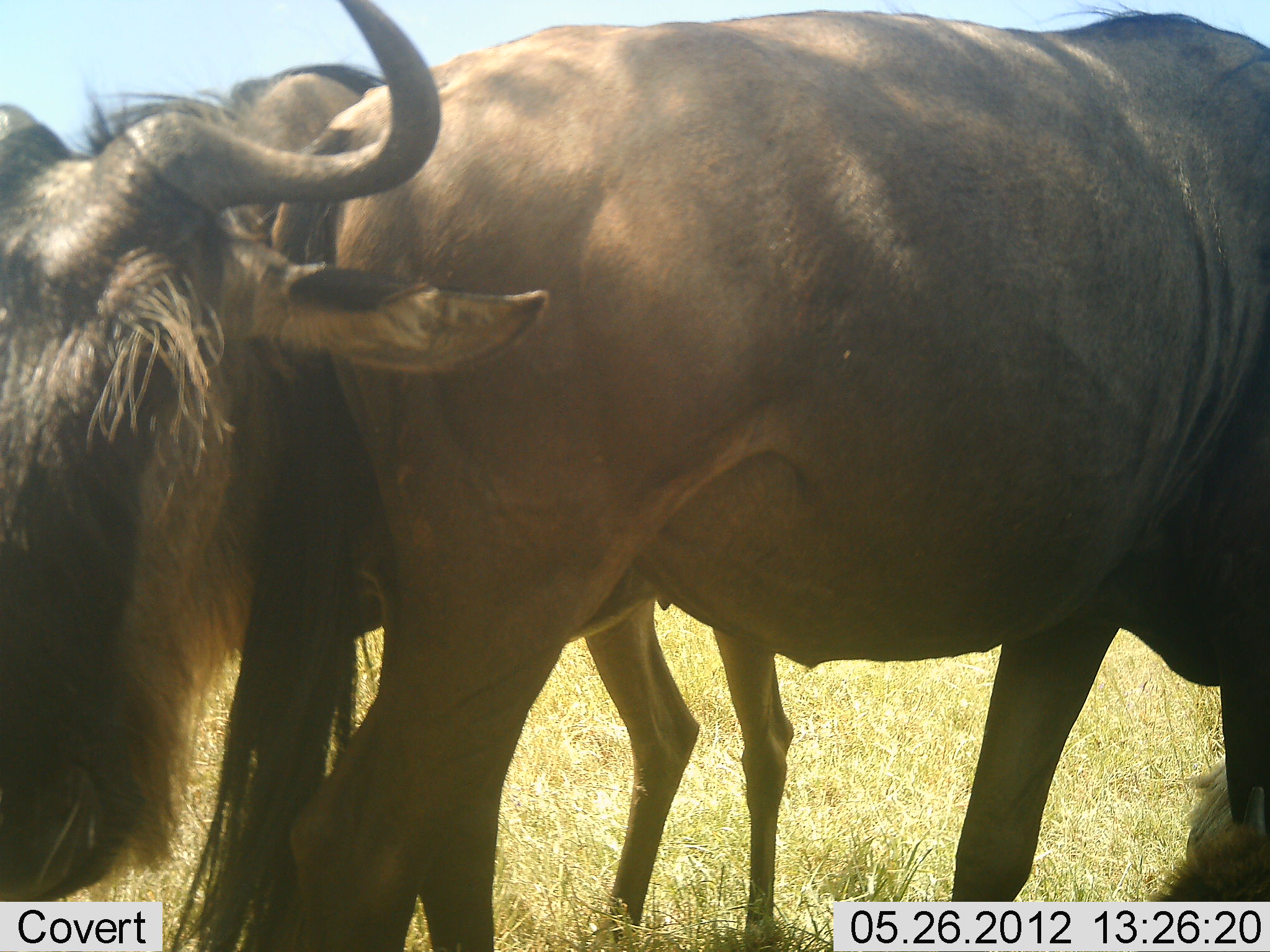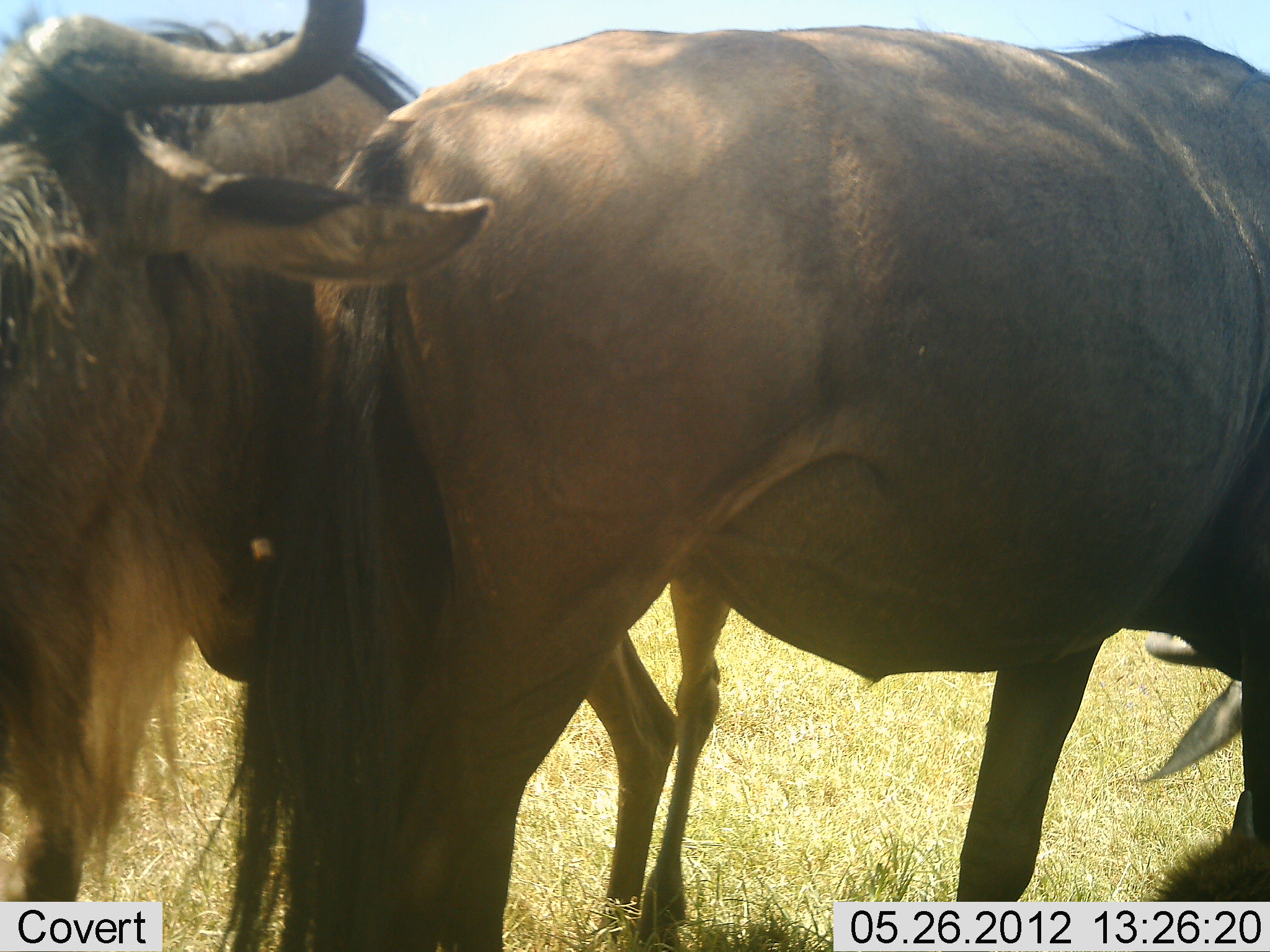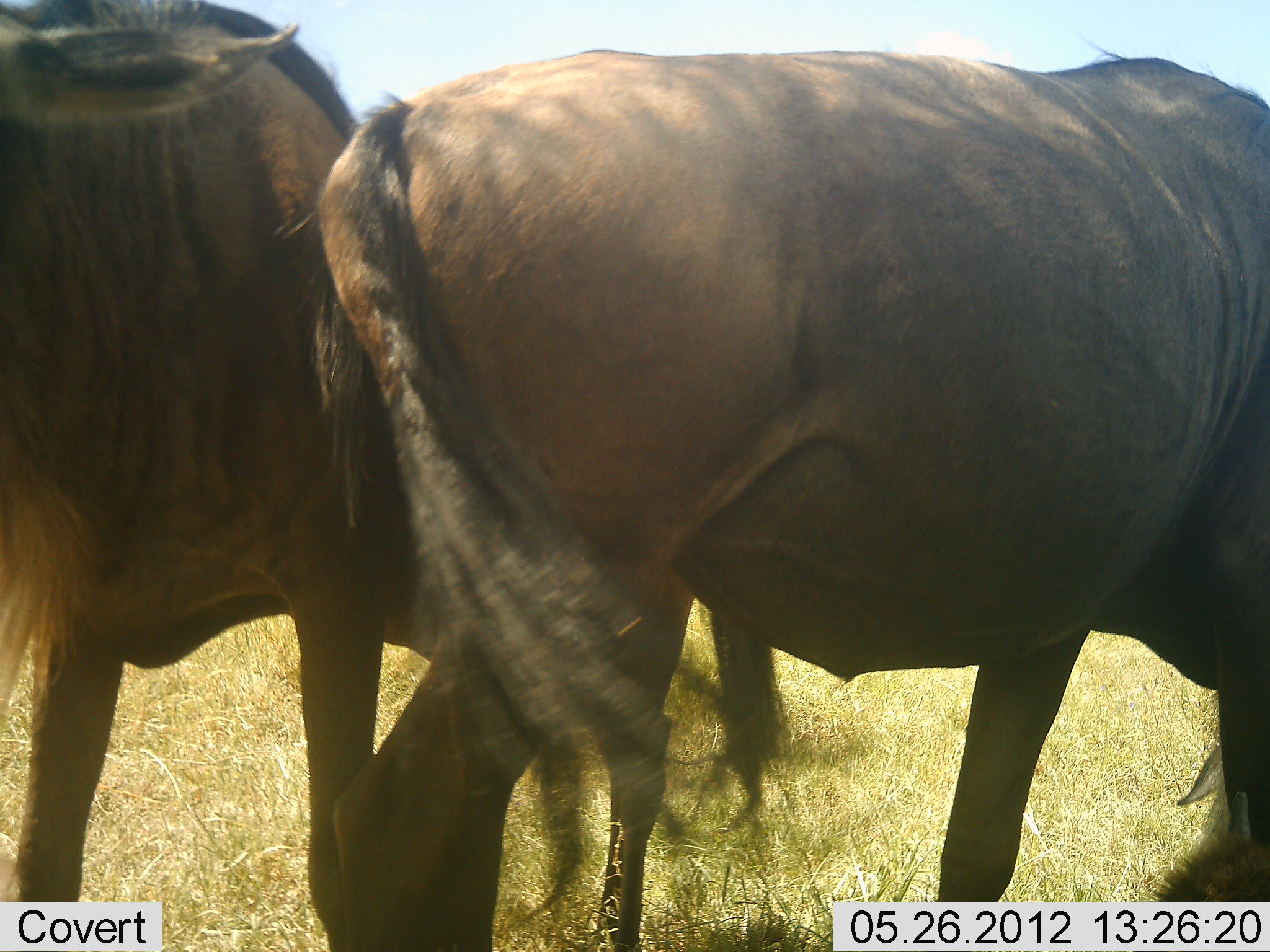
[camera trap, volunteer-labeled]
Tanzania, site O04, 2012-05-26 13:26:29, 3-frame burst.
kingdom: Animalia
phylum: Chordata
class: Mammalia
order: Artiodactyla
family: Bovidae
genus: Connochaetes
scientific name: Connochaetes taurinus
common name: blue wildebeest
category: wildebeest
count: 3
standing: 60%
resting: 10%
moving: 30%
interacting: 50%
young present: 20%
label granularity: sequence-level